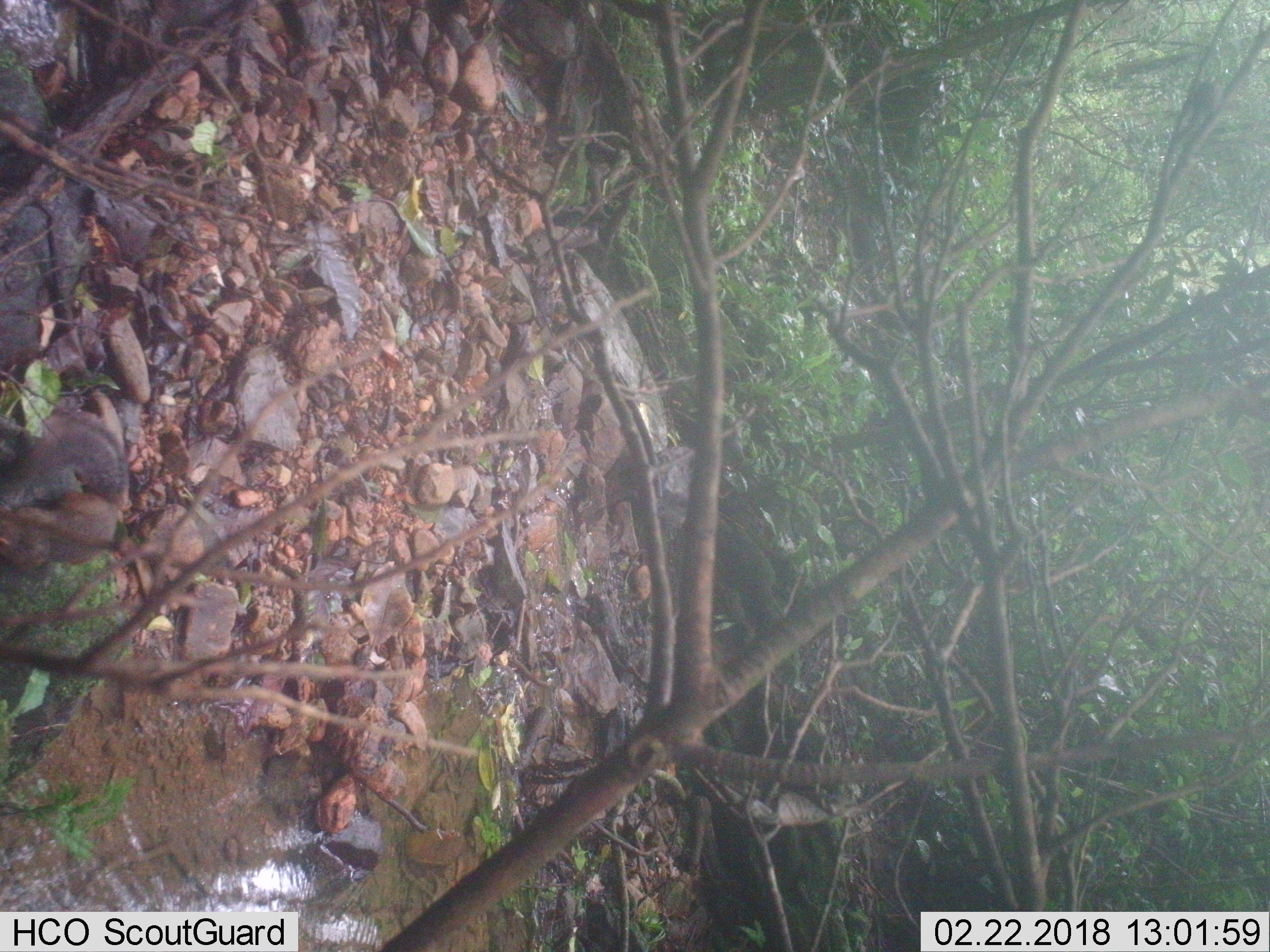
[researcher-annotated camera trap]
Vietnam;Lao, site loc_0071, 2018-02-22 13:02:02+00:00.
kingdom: Animalia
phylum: Chordata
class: Mammalia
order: Rodentia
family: Sciuridae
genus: Dremomys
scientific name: Dremomys rufigenis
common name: red-cheeked squirrel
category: red cheeked squirrel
Red cheeked squirrel (red-cheeked squirrel) (Dremomys rufigenis). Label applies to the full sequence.